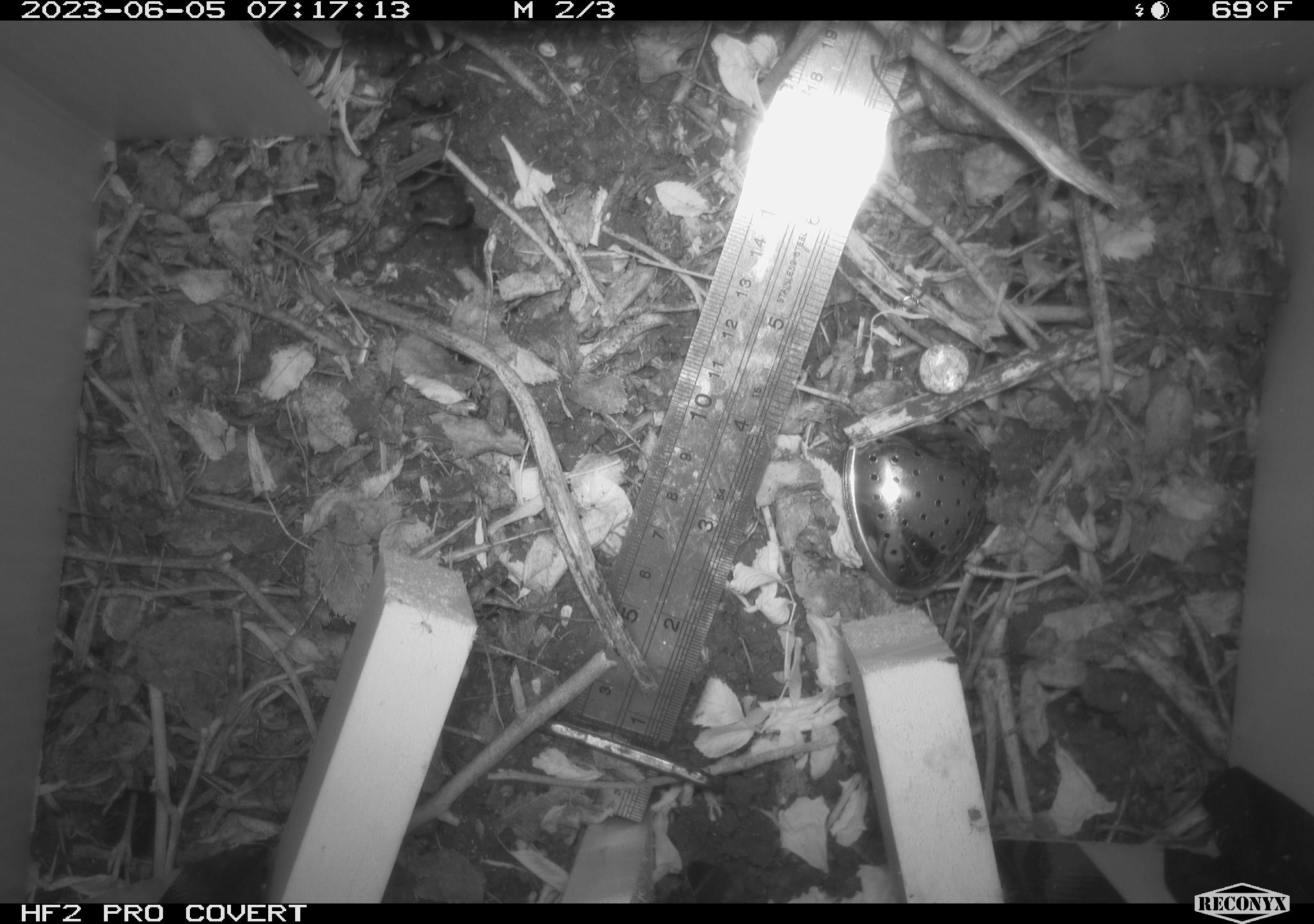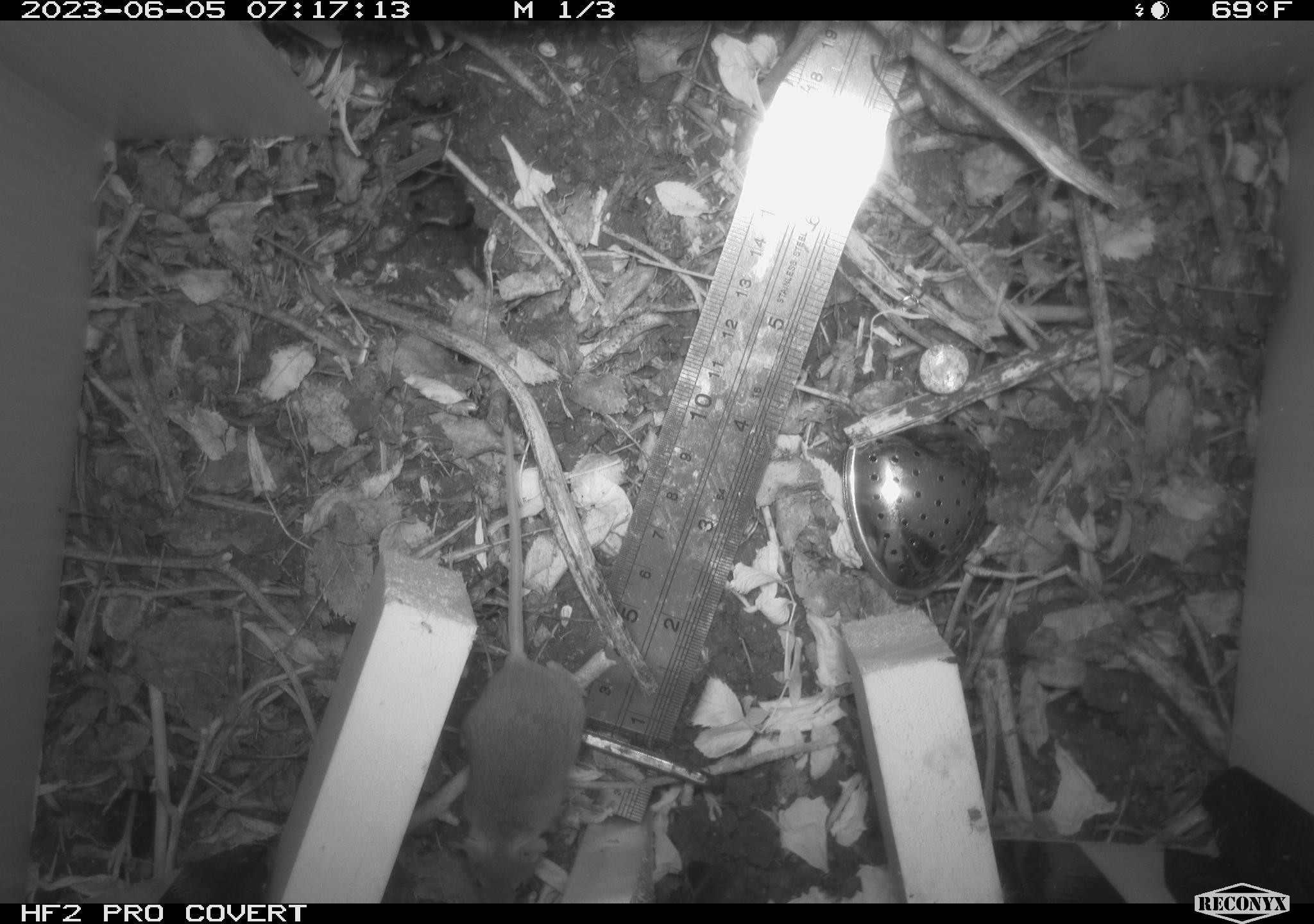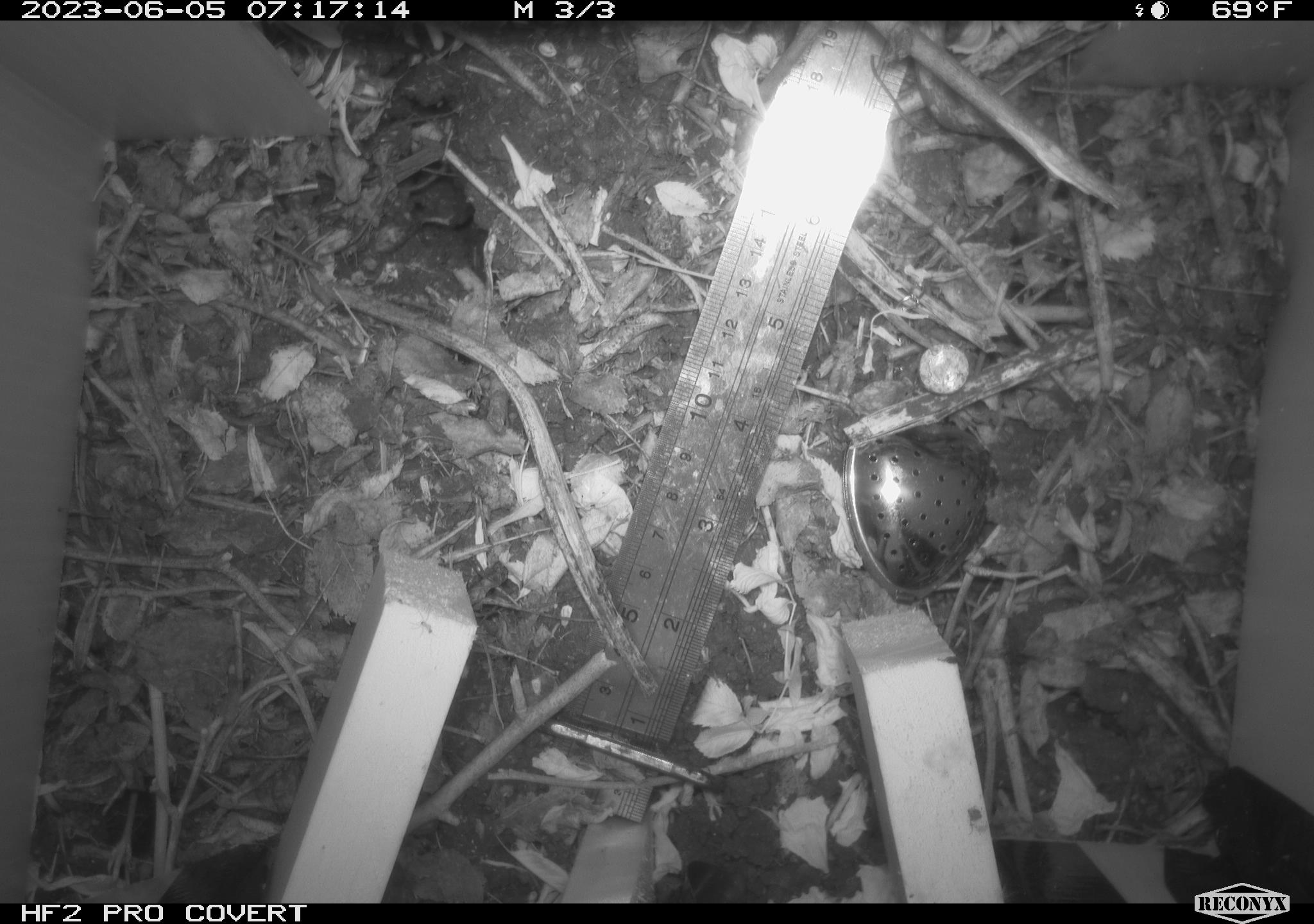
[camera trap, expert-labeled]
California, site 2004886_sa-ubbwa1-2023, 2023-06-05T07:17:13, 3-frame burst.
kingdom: Animalia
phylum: Chordata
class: Mammalia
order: Rodentia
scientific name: Rodentia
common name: rodent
Rodent (Rodentia).